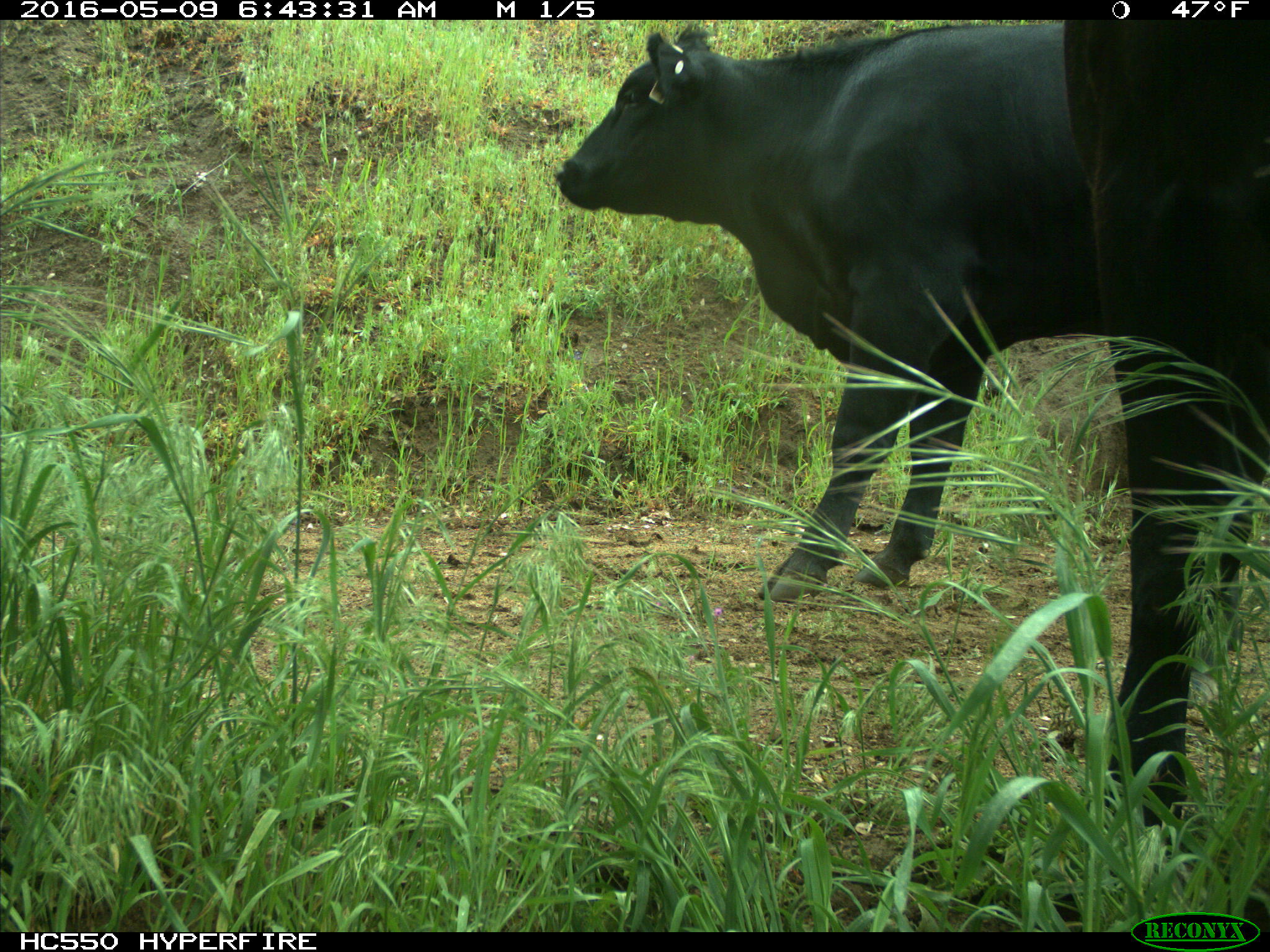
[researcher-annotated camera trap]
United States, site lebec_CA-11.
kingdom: Animalia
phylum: Chordata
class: Mammalia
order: Artiodactyla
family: Bovidae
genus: Bos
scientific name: Bos taurus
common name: domestic cow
Bos taurus (domestic cow).